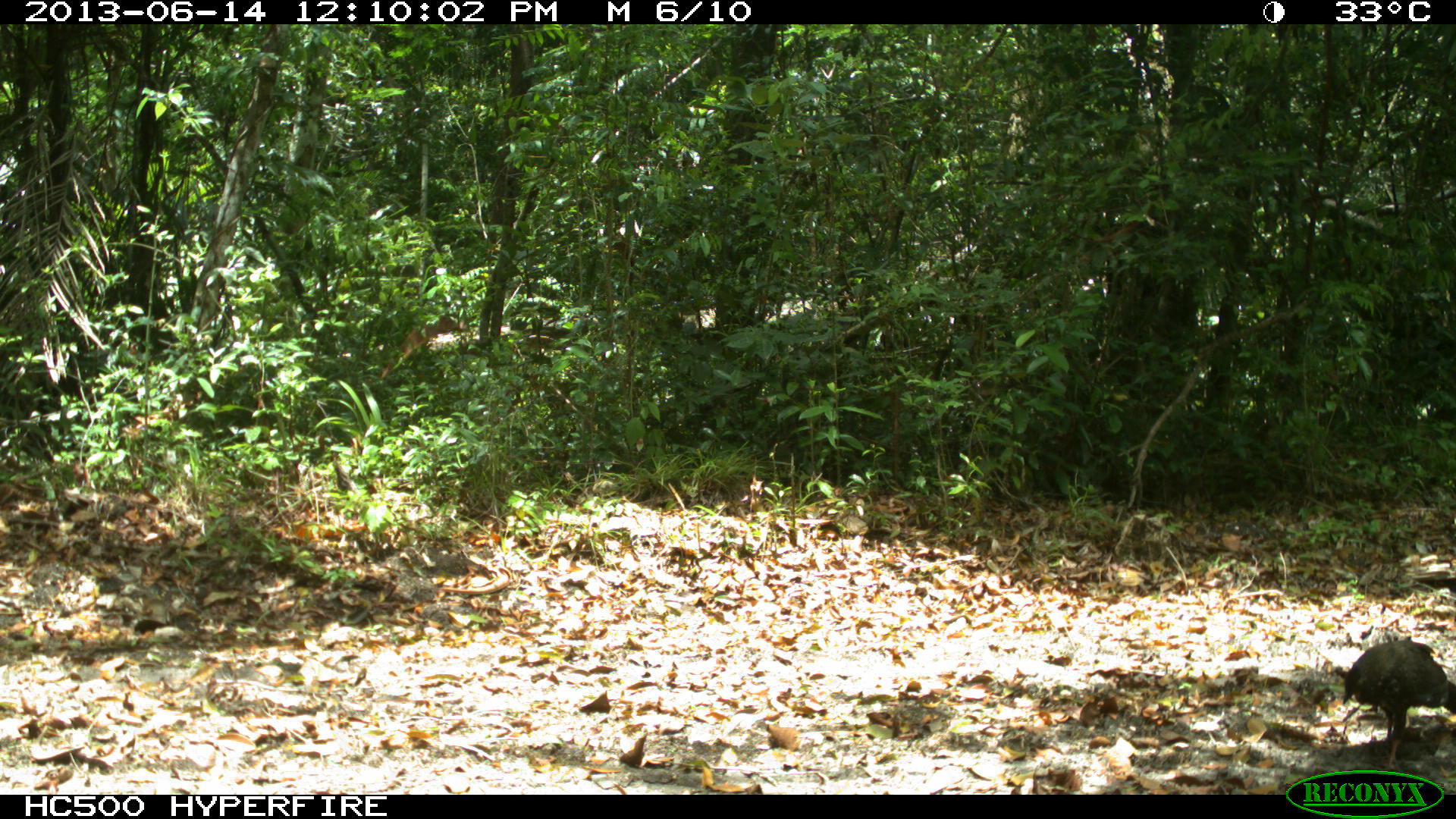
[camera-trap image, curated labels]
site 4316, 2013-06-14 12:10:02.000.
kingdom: Animalia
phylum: Chordata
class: Aves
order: Galliformes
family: Cracidae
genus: Penelope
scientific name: Penelope purpurascens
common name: crested guan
Penelope purpurascens (crested guan), count 3.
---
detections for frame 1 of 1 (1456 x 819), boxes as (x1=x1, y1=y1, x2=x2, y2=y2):
penelope purpurascens: (x1=1343, y1=640, x2=1456, y2=769)